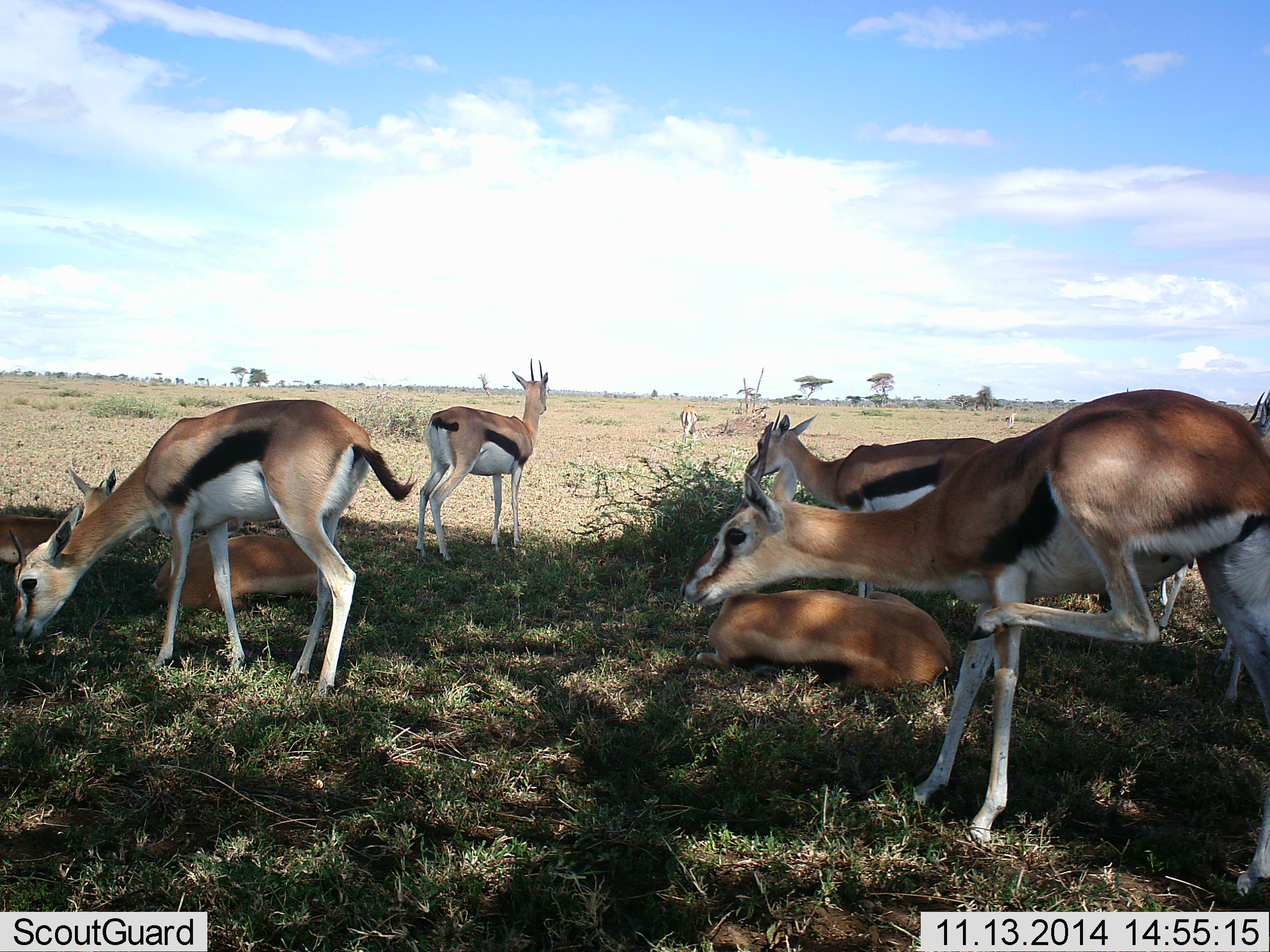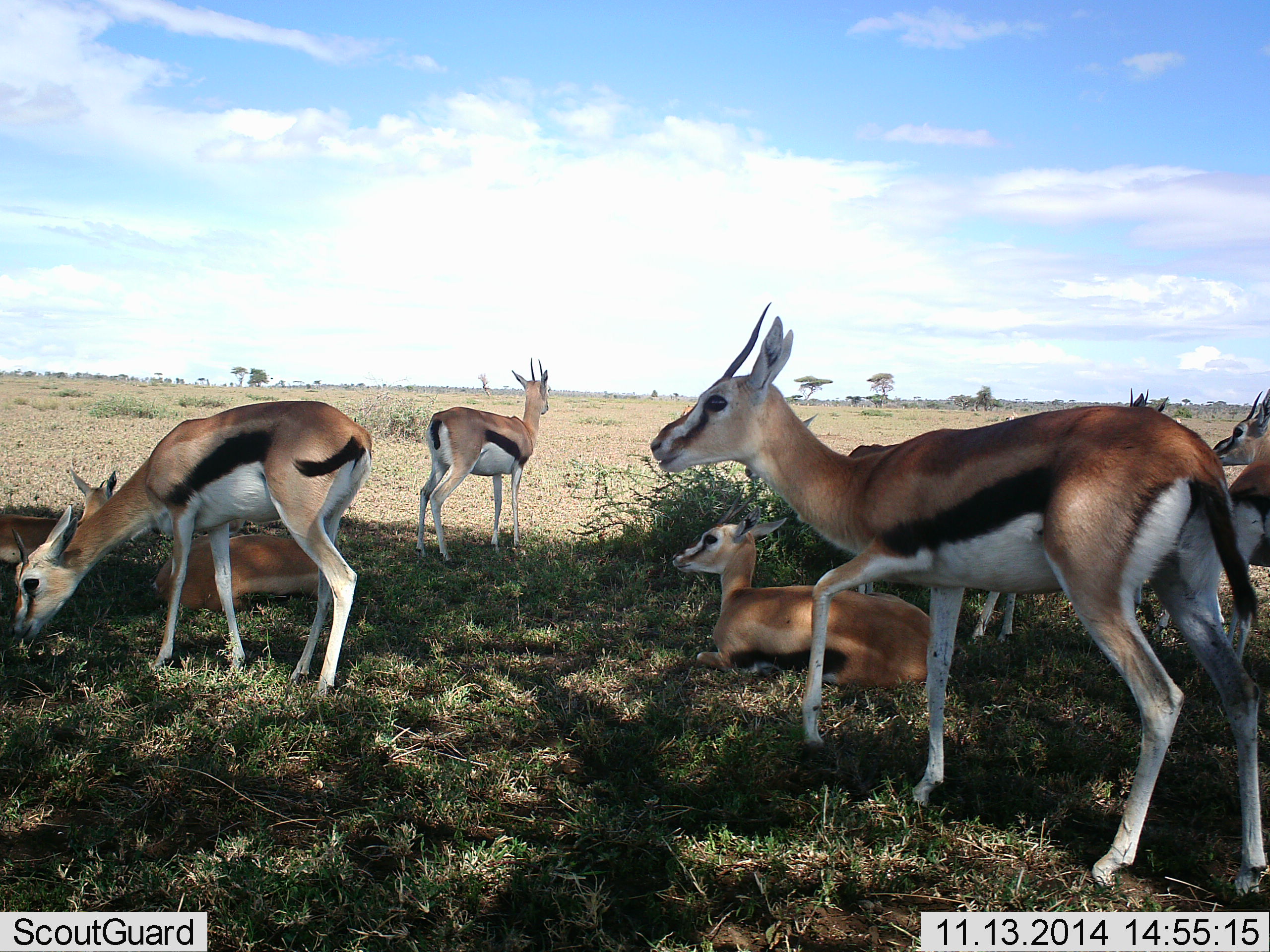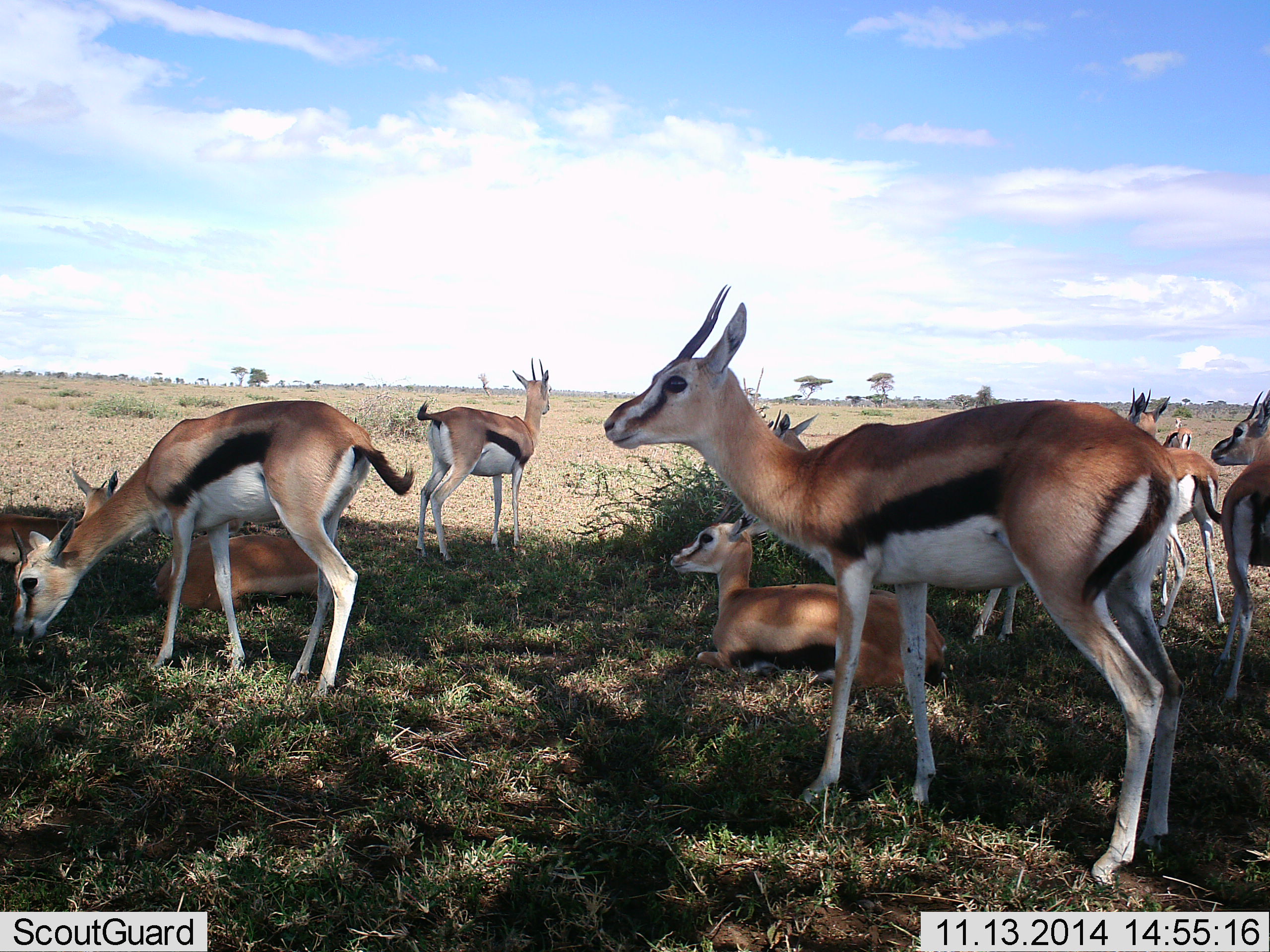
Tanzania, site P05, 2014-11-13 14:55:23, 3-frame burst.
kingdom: Animalia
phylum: Chordata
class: Mammalia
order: Artiodactyla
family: Bovidae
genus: Eudorcas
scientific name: Eudorcas thomsonii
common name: thomson's gazelle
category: gazellethomsons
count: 8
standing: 90%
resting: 100%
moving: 40%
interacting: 10%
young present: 10%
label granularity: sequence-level